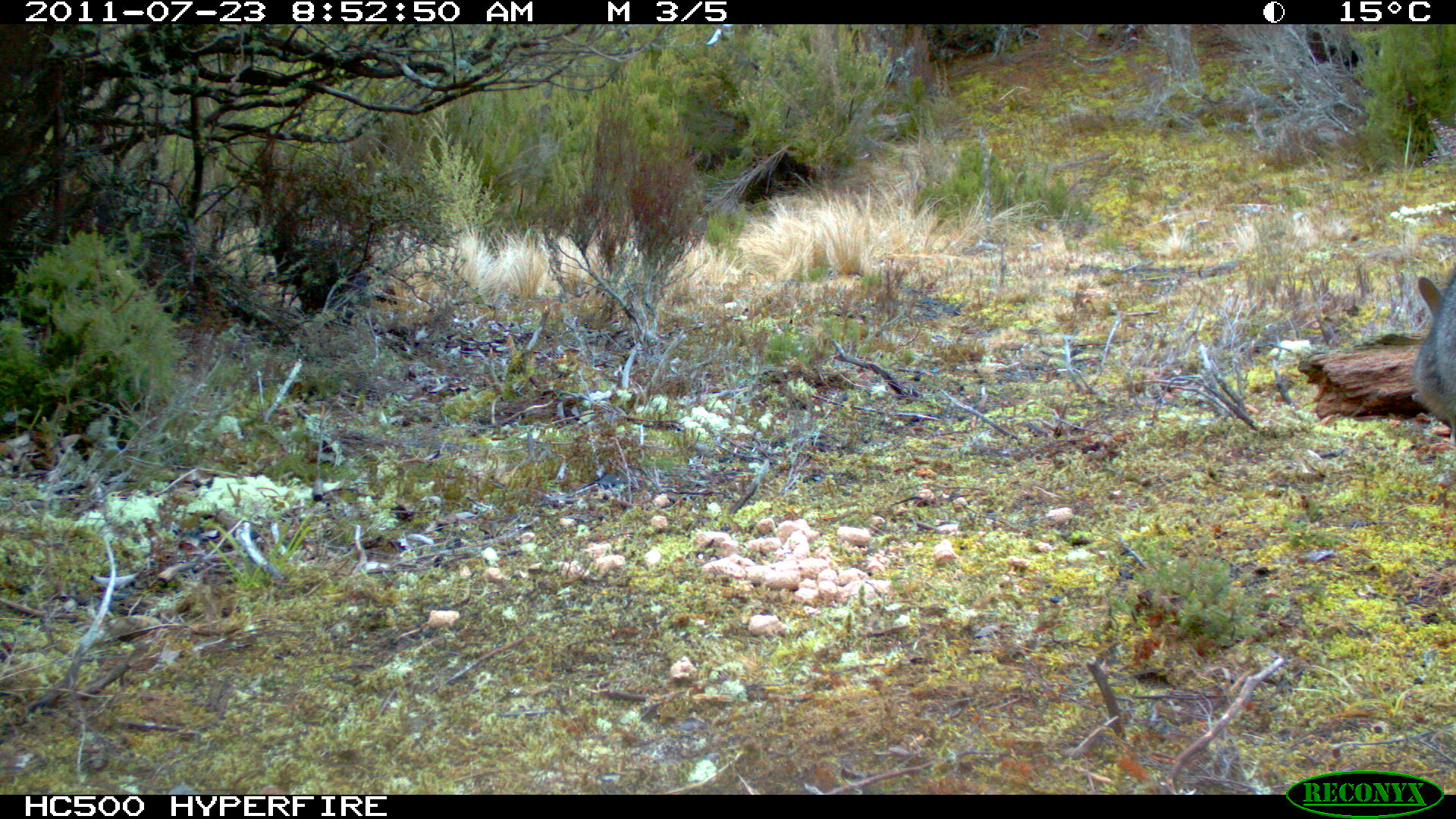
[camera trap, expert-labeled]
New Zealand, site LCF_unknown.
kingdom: Animalia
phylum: Chordata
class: Mammalia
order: Diprotodontia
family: Macropodidae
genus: Notamacropus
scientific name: Notamacropus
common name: wallaby